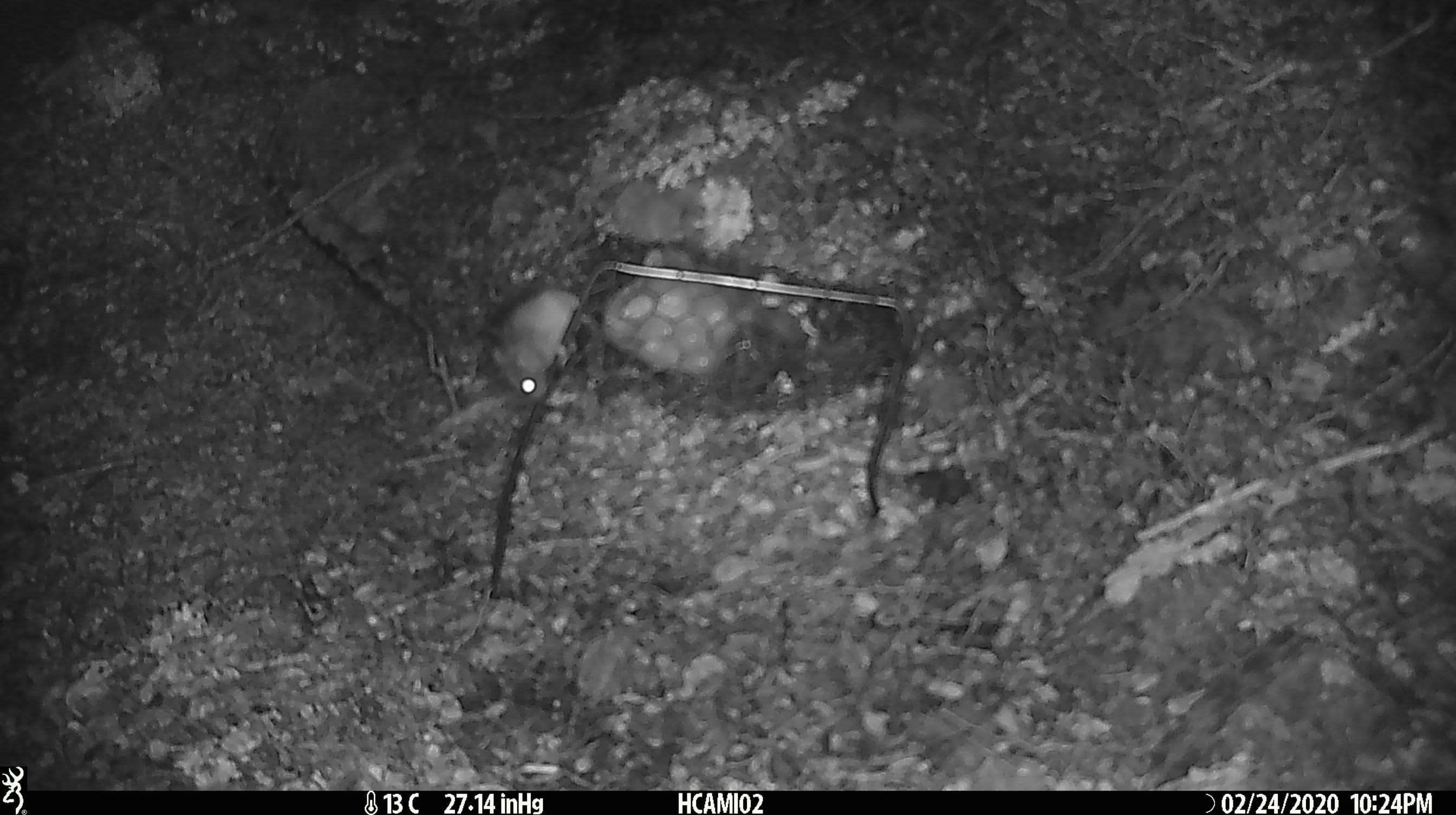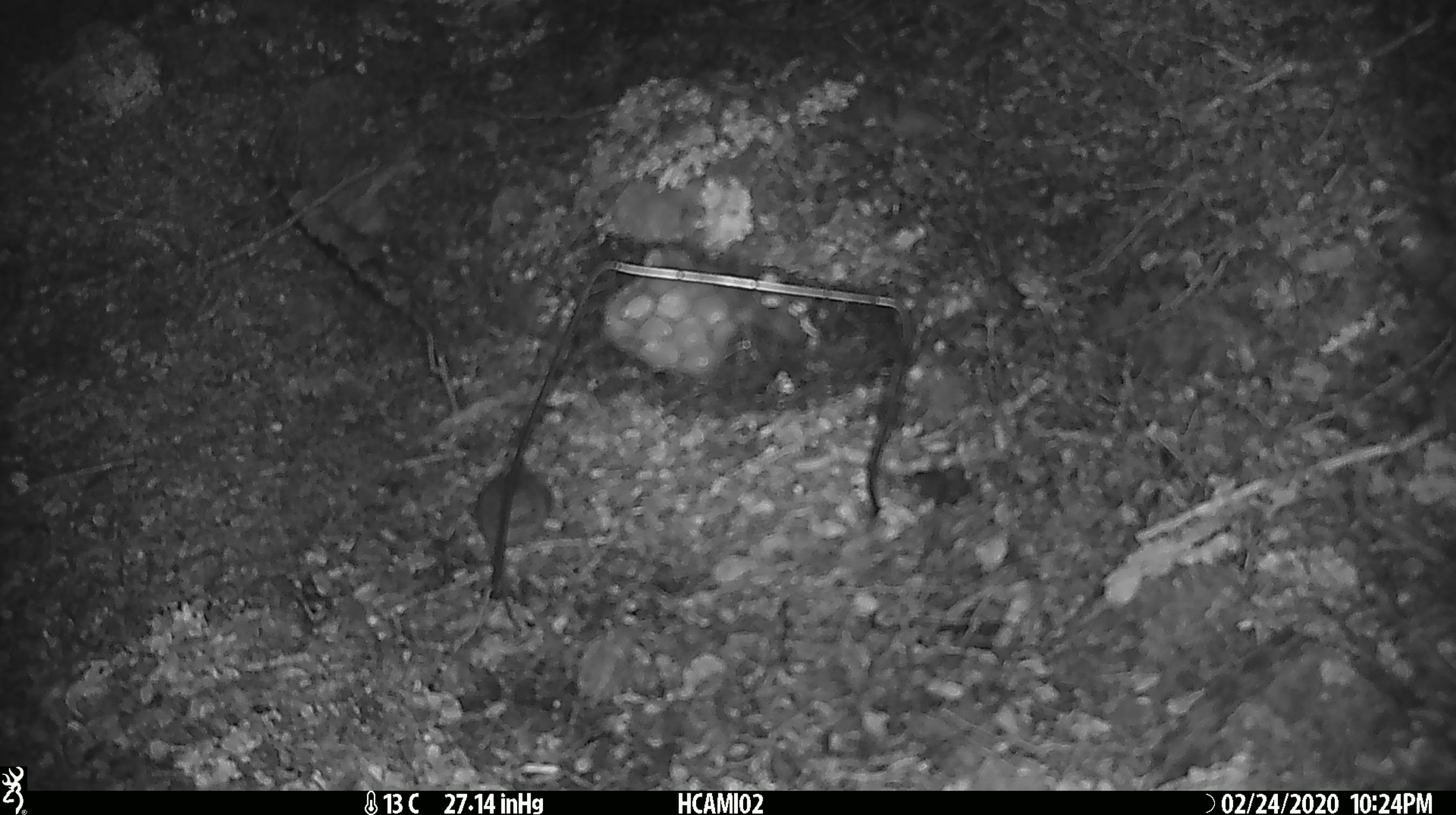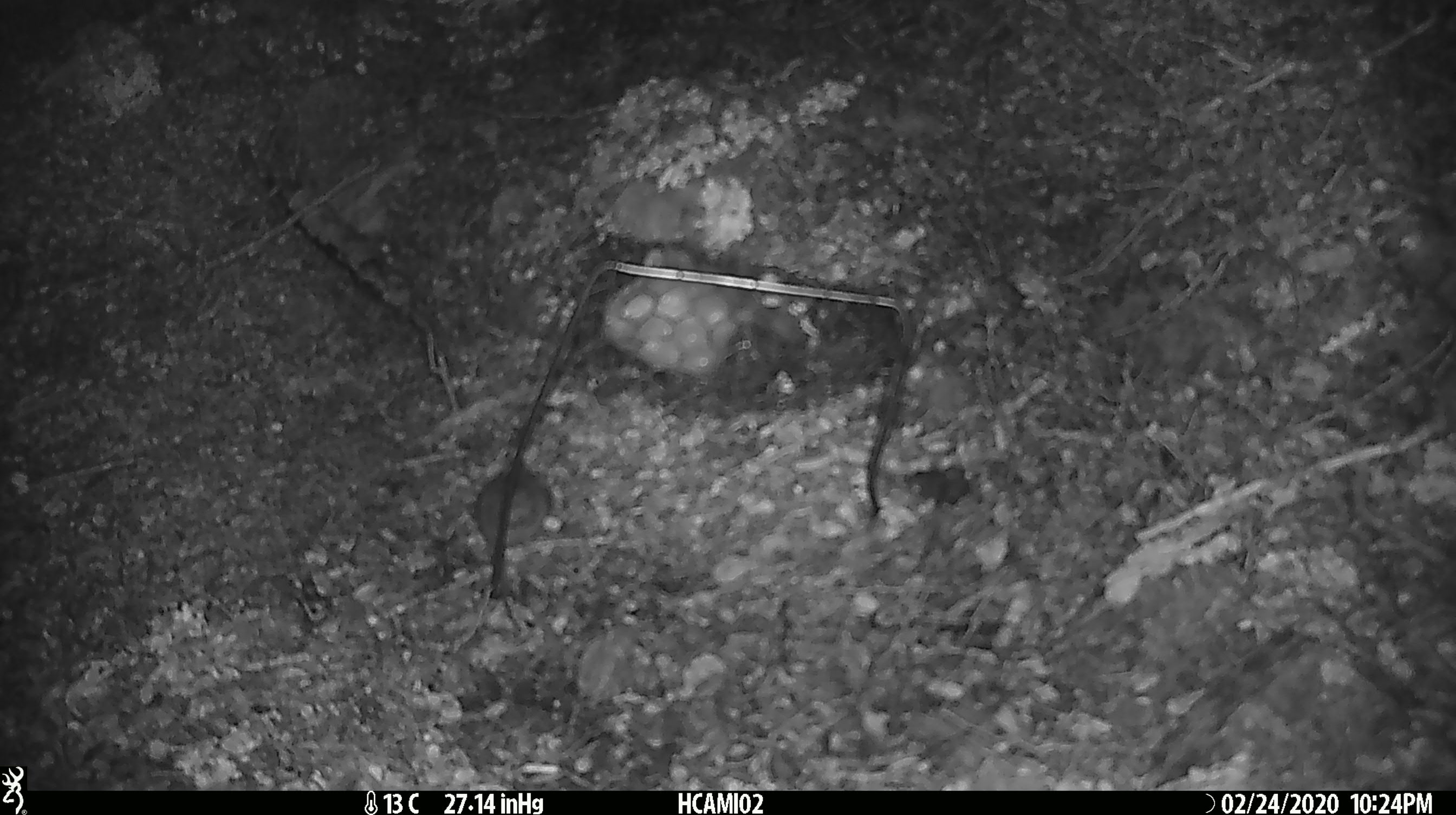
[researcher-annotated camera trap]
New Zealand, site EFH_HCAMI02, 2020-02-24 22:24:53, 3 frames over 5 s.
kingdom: Animalia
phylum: Chordata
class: Mammalia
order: Rodentia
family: Muridae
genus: Mus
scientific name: Mus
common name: mouse